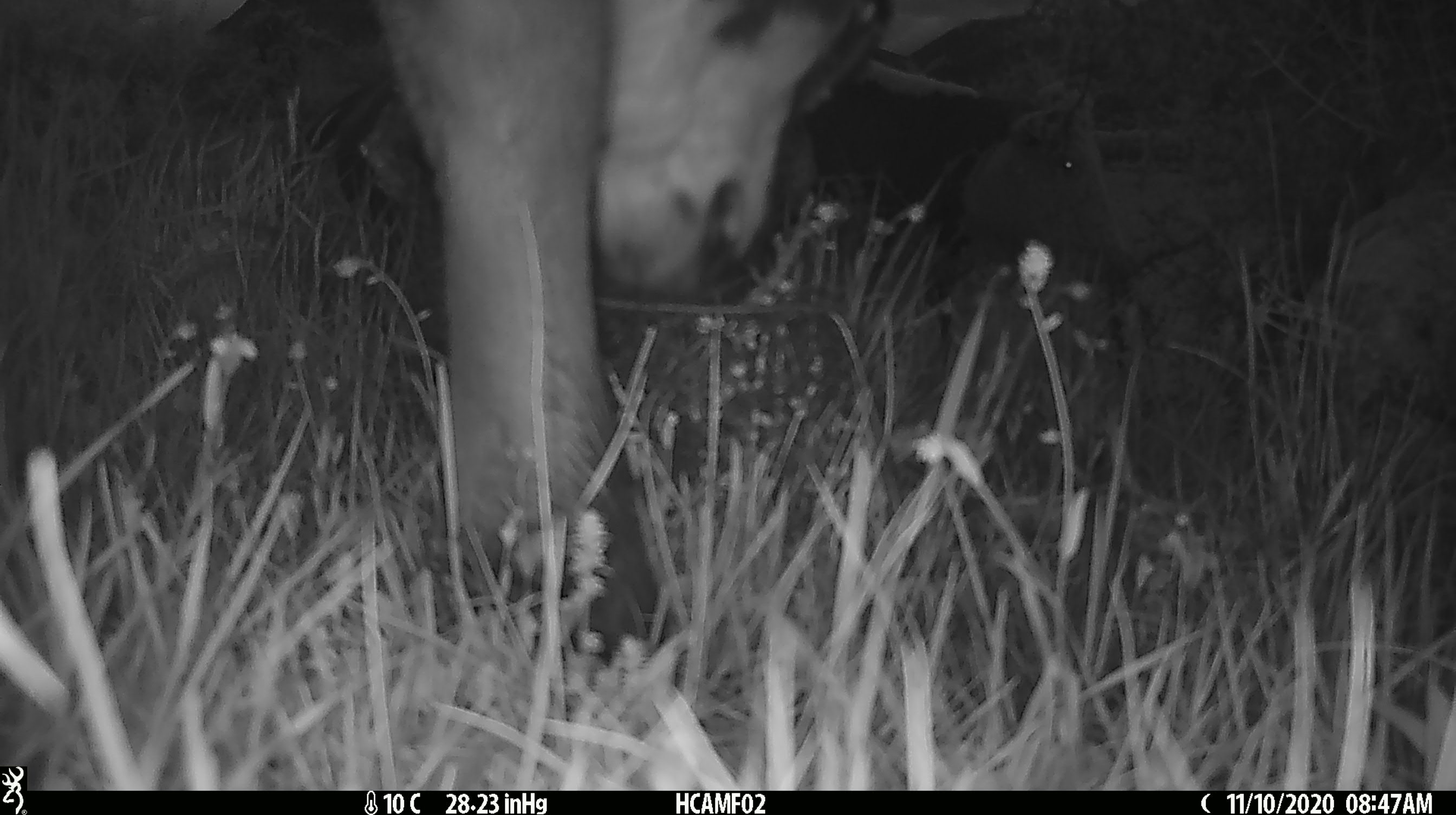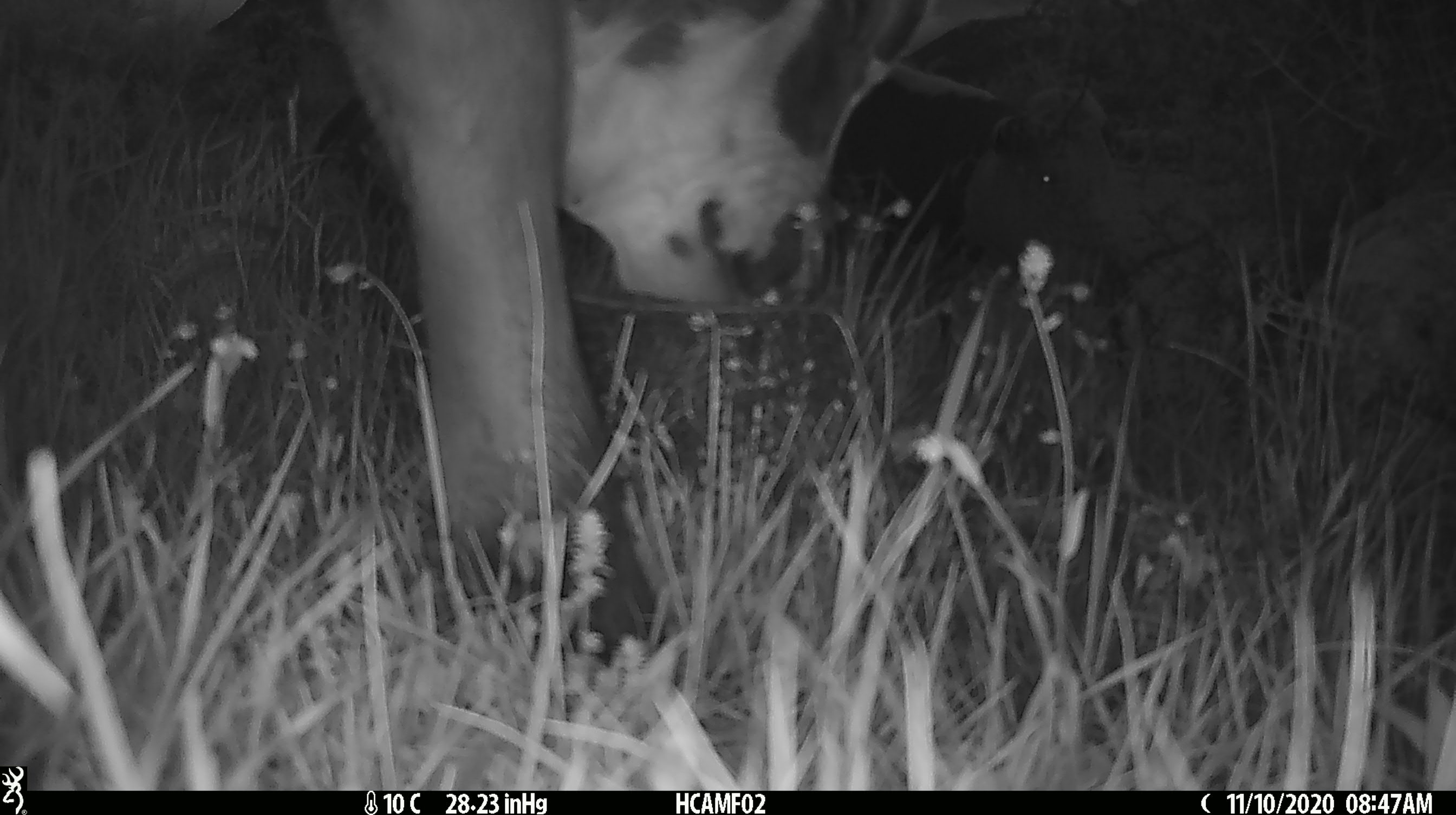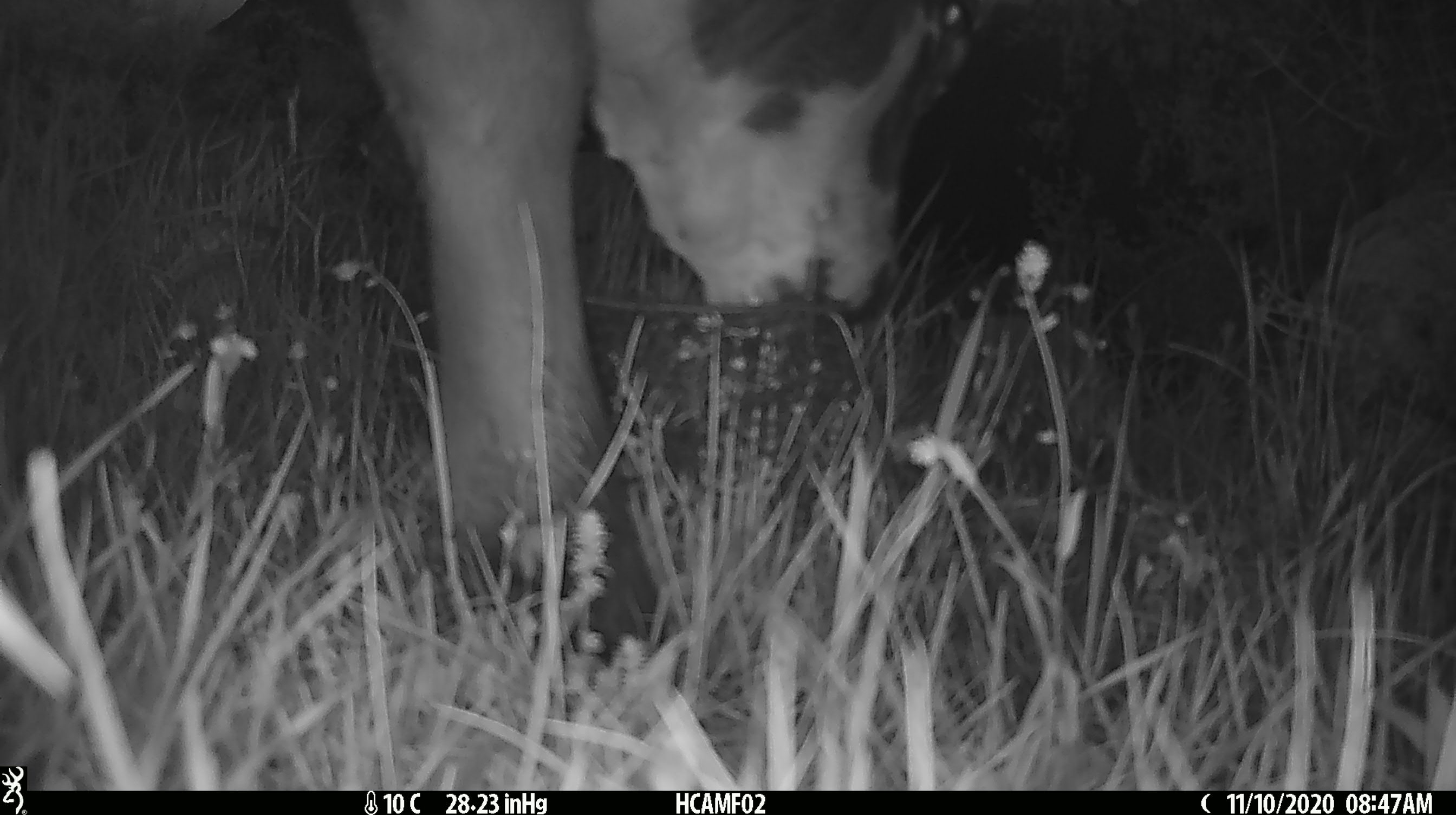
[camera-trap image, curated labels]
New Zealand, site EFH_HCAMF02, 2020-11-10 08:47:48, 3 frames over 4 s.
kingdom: Animalia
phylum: Chordata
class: Mammalia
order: Artiodactyla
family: Bovidae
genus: Bos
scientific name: Bos taurus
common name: domestic cow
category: cow